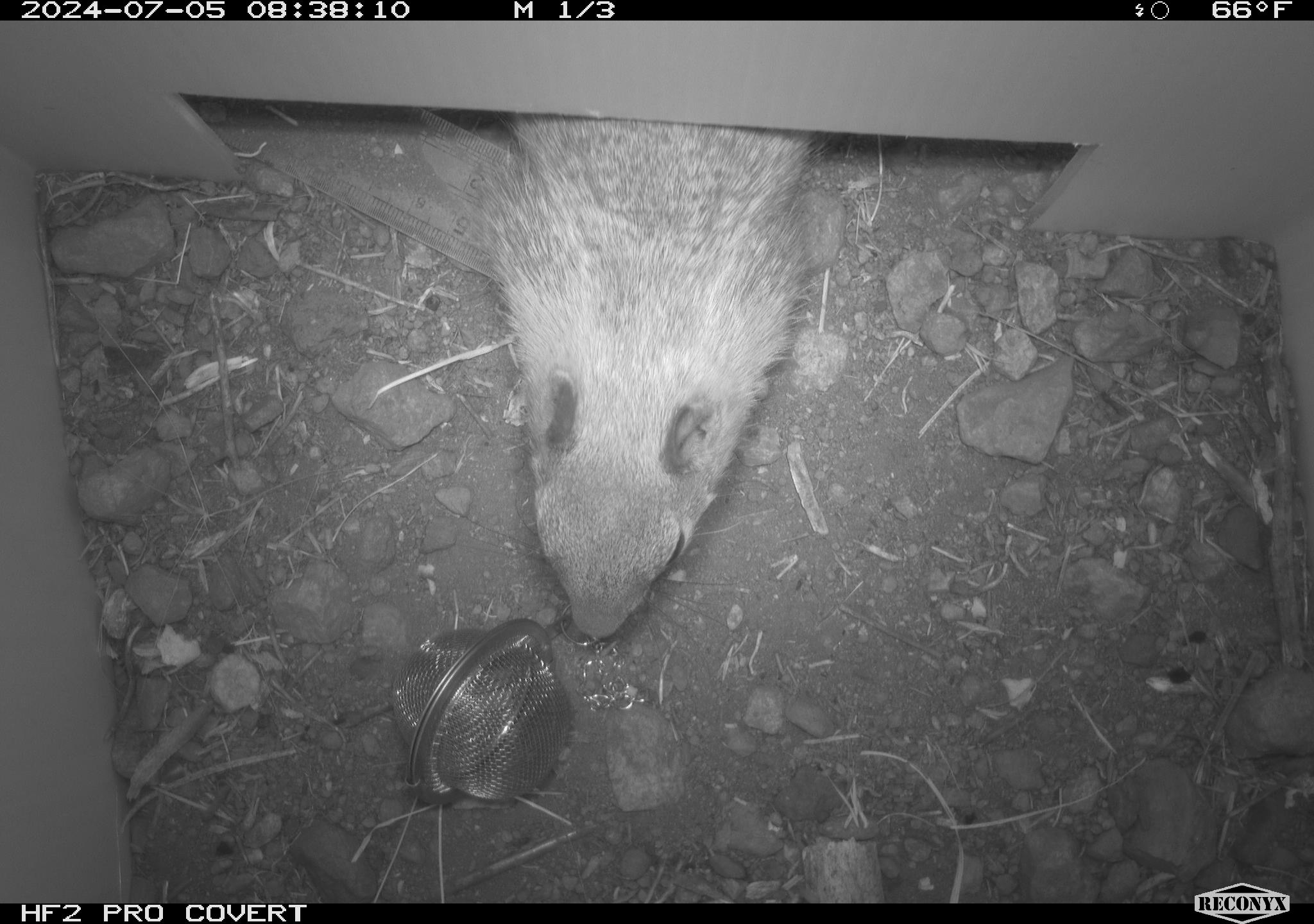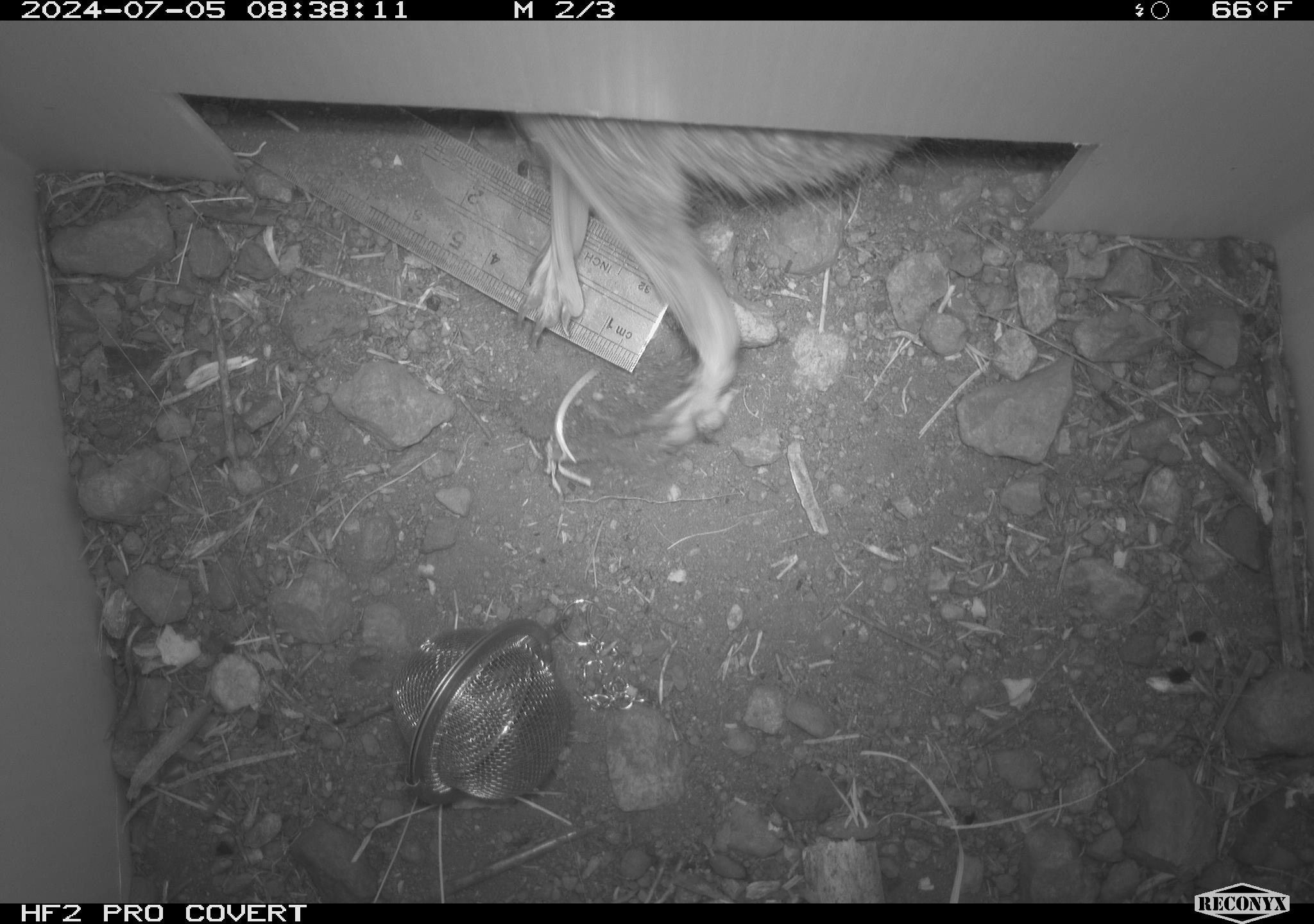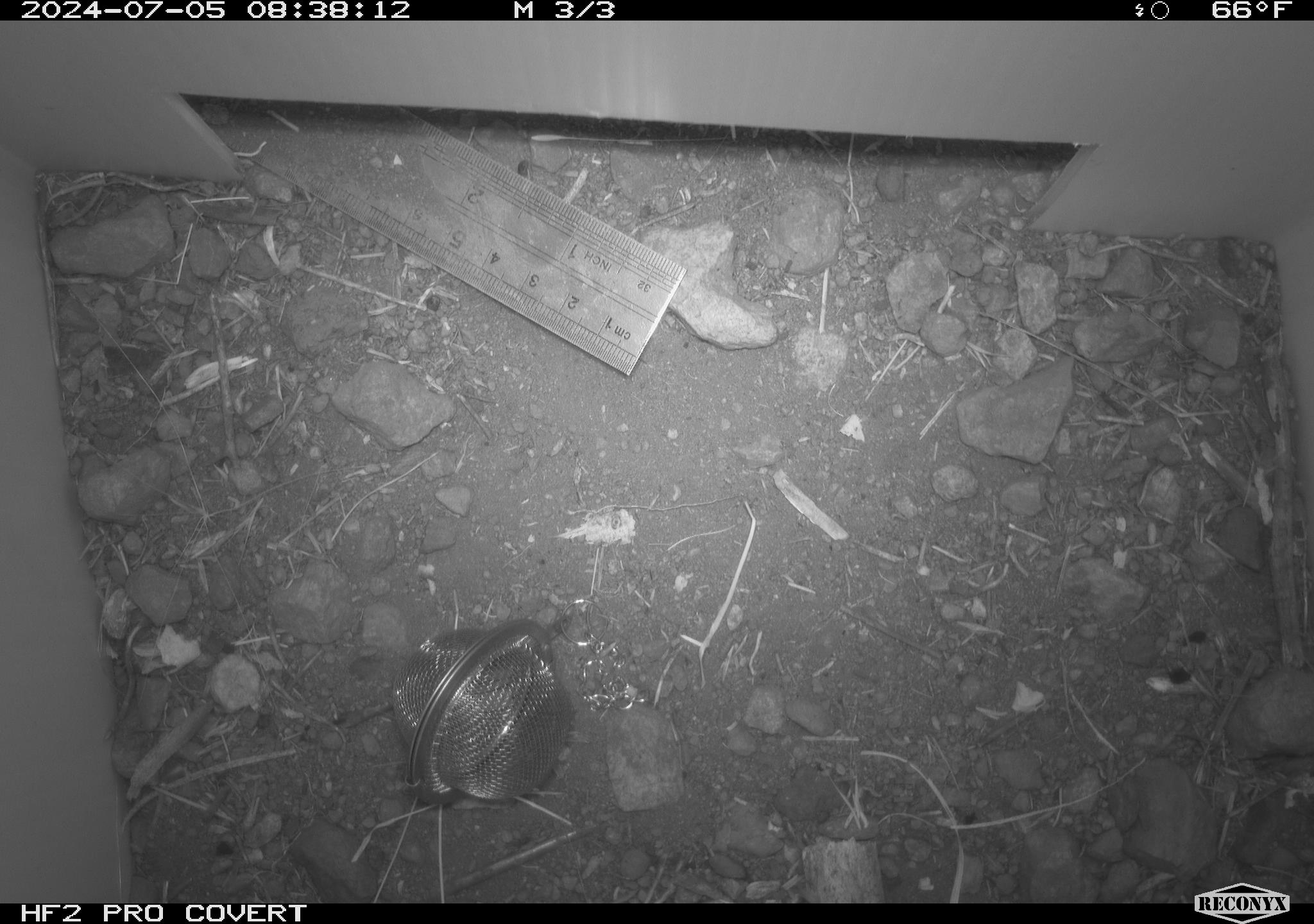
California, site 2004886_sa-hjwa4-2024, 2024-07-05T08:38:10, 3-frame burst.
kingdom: Animalia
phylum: Chordata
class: Mammalia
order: Rodentia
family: Sciuridae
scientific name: Sciuridae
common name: squirrels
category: sciuridae family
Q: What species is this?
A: Sciuridae family (squirrels) (Sciuridae).